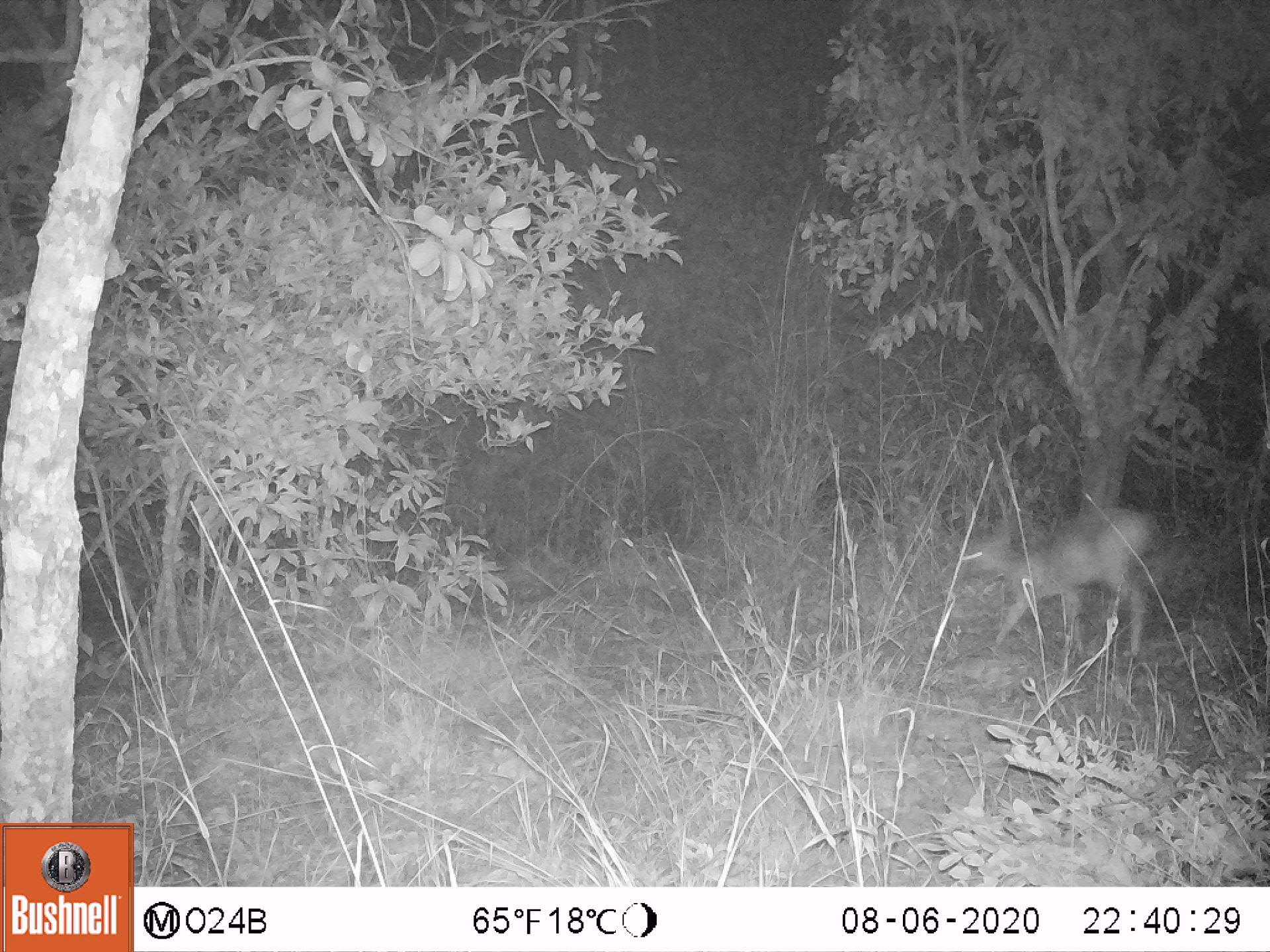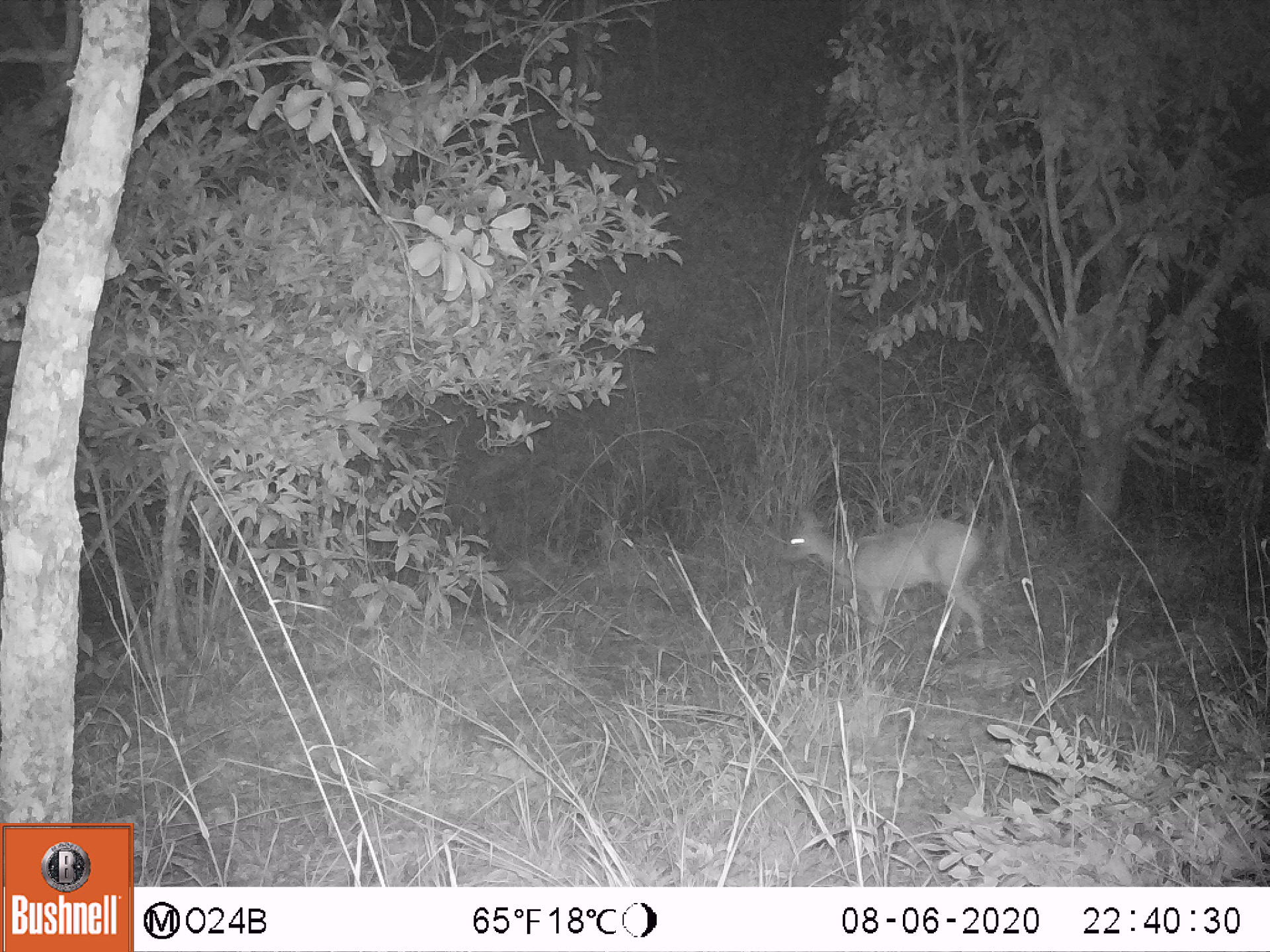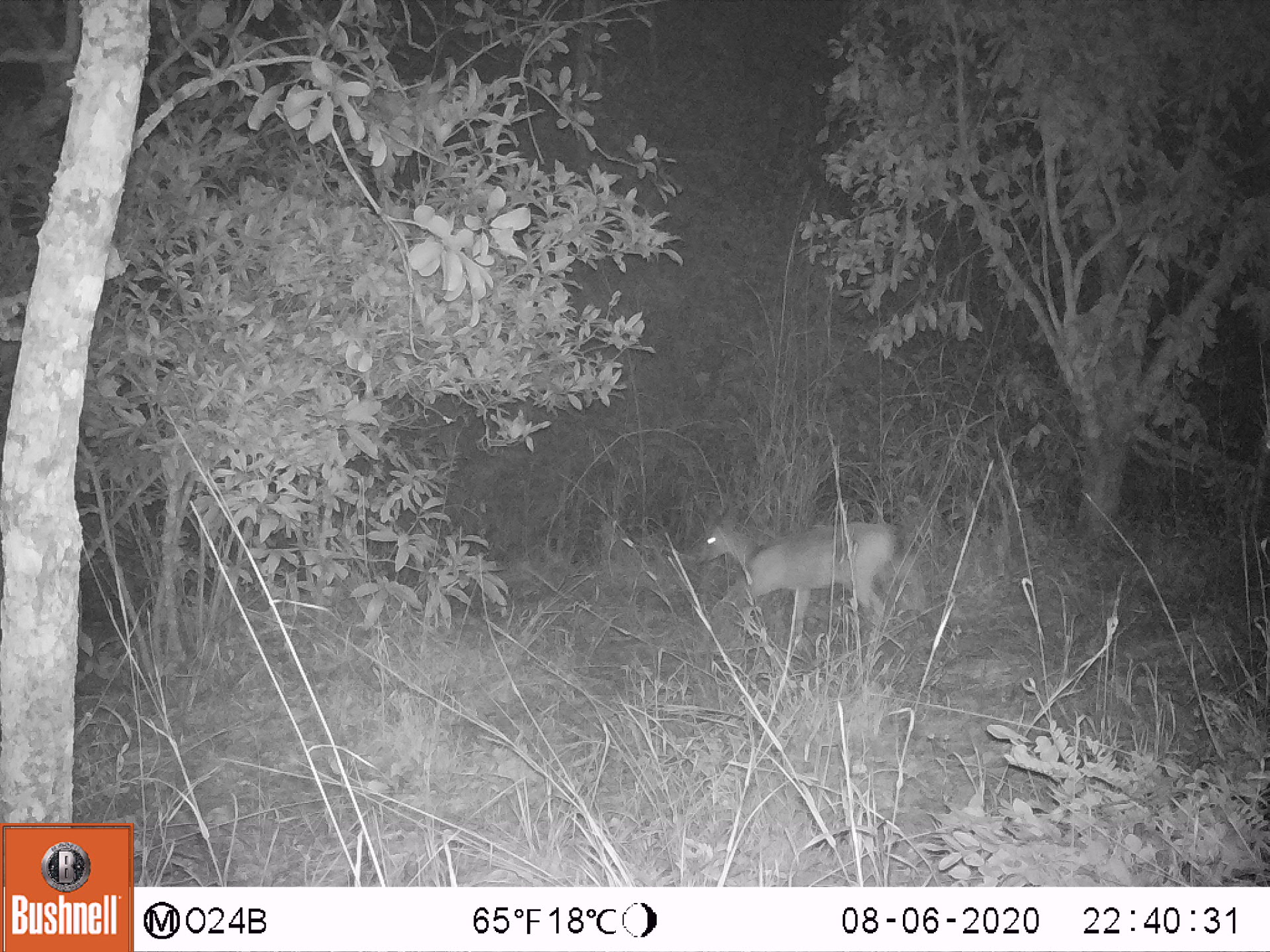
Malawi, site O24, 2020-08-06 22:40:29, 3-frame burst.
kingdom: Animalia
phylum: Chordata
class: Mammalia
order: Artiodactyla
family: Bovidae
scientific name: Antilopinae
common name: small antelope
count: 1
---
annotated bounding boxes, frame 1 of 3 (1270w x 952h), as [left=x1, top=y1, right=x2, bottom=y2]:
small antelope: [left=952, top=493, right=1159, bottom=669]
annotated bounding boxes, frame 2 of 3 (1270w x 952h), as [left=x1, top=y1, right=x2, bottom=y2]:
small antelope: [left=771, top=498, right=992, bottom=666]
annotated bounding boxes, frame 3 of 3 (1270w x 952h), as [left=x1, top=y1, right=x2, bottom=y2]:
small antelope: [left=684, top=494, right=903, bottom=679]